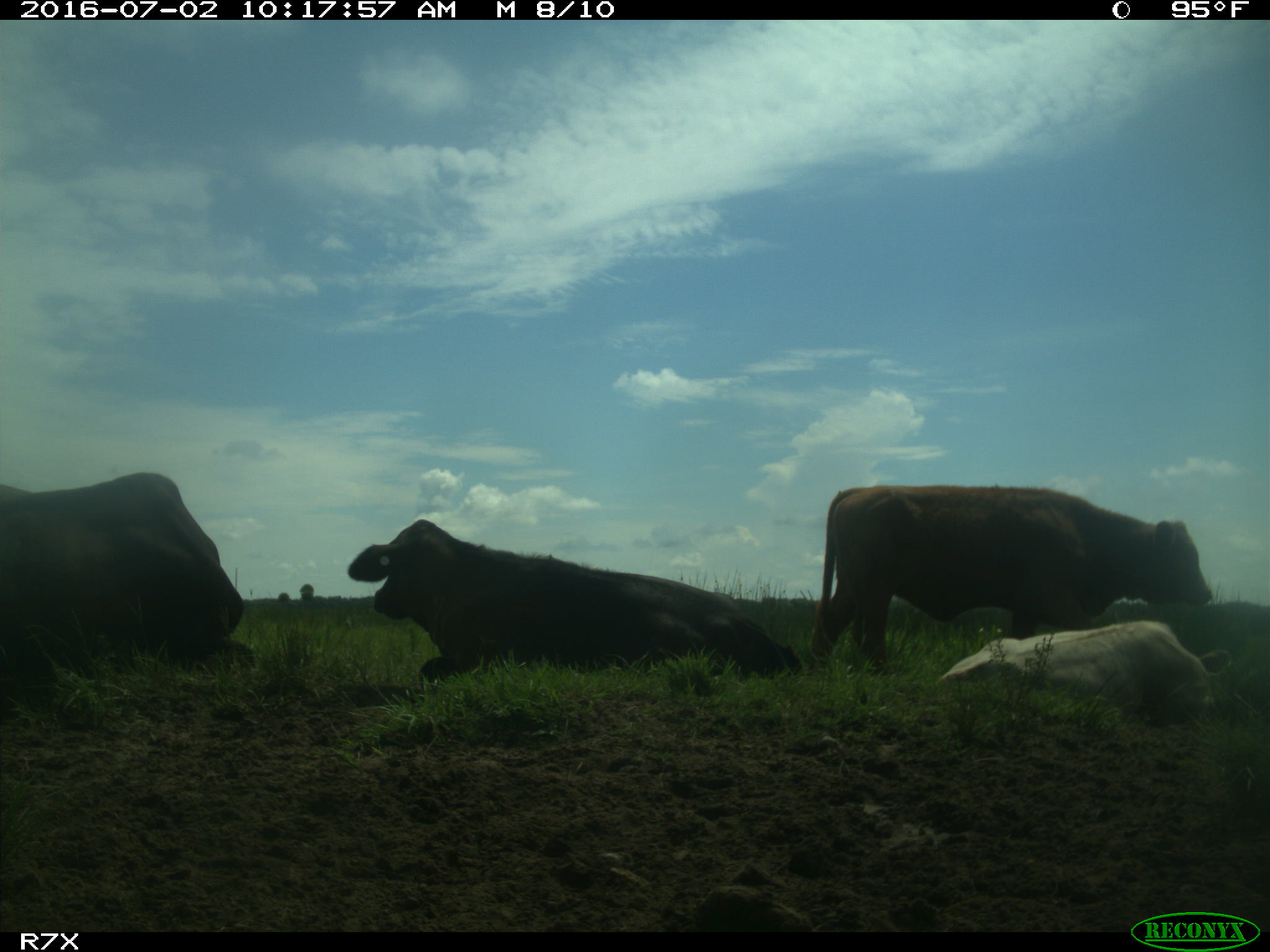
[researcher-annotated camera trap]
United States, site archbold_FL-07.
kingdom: Animalia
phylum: Chordata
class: Mammalia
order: Artiodactyla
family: Bovidae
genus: Bos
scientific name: Bos taurus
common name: domestic cow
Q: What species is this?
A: Bos taurus (domestic cow).